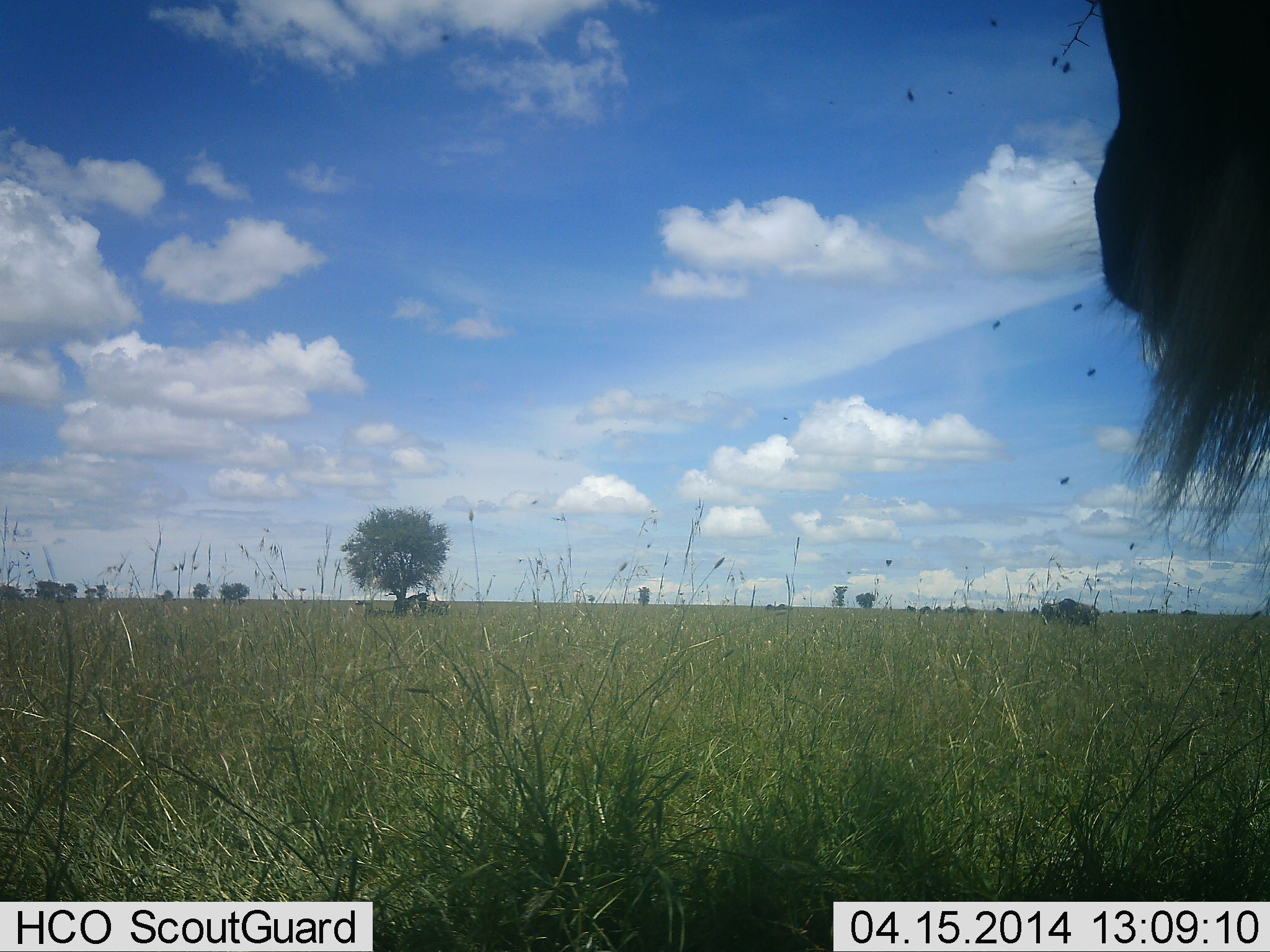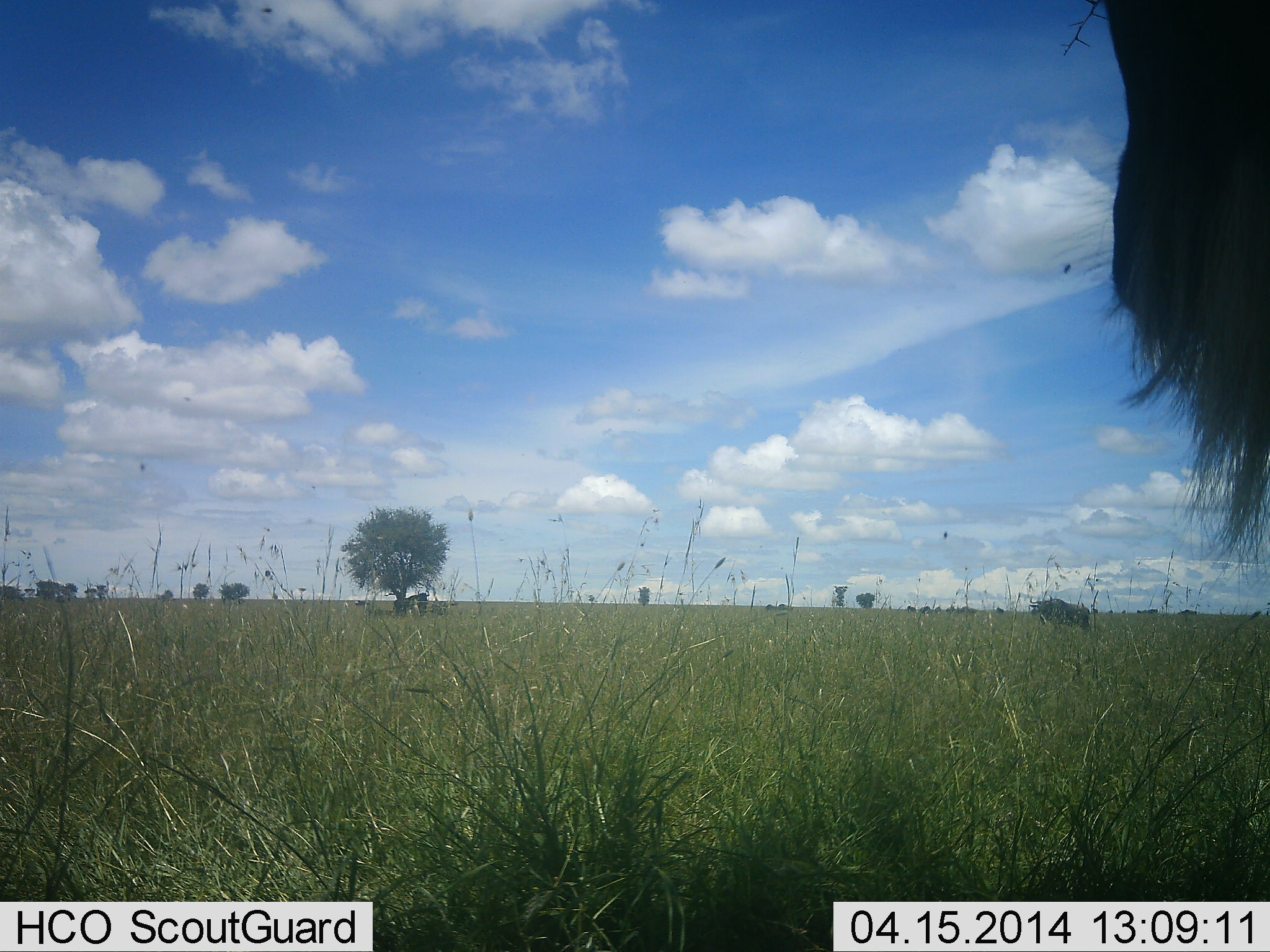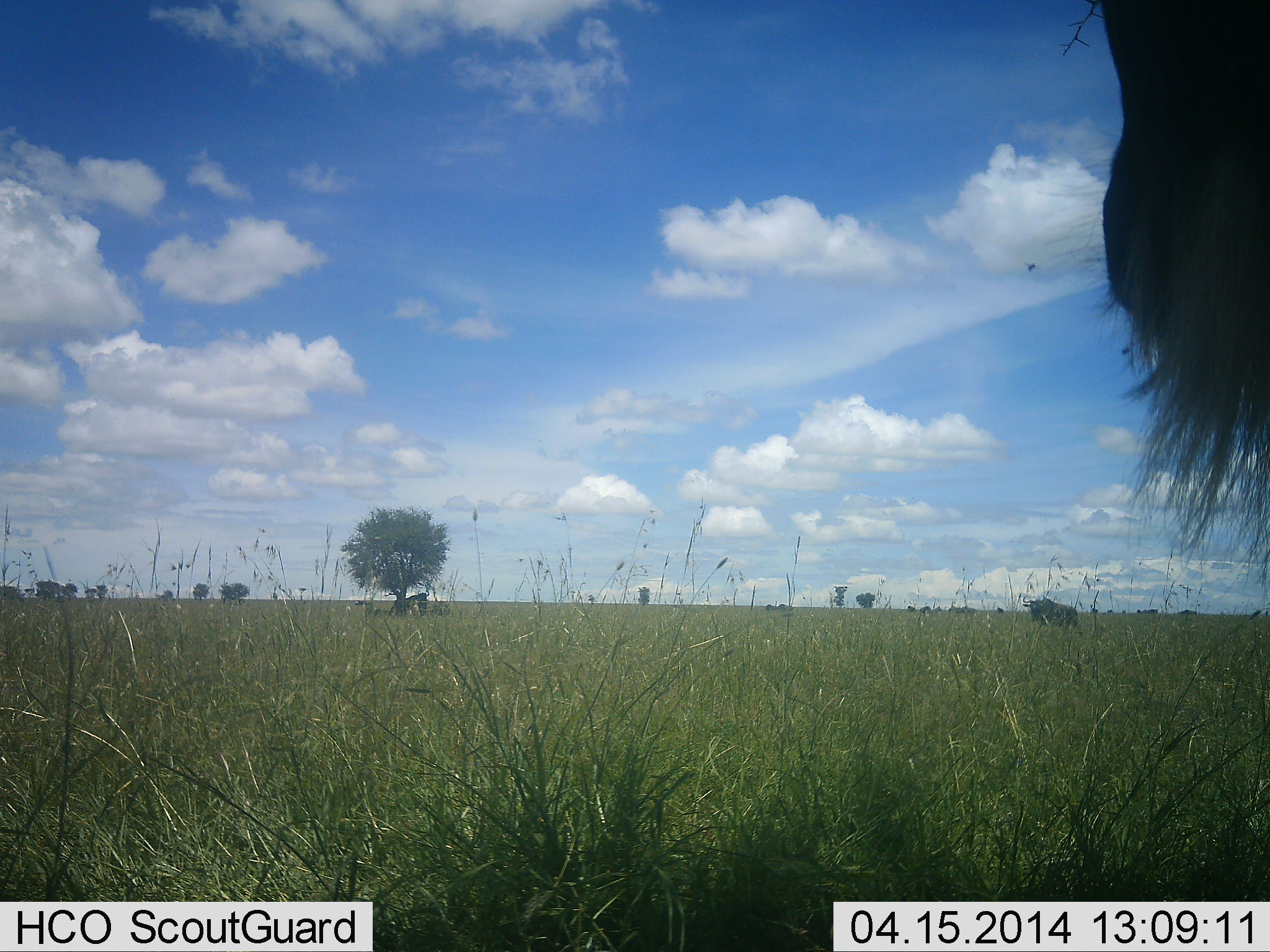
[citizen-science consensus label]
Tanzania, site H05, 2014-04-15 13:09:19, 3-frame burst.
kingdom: Animalia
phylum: Chordata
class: Mammalia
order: Artiodactyla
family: Bovidae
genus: Connochaetes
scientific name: Connochaetes taurinus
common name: blue wildebeest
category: wildebeest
Wildebeest (blue wildebeest) (Connochaetes taurinus), count 2. Behavior (volunteer vote fractions): standing 100%, resting 8%, moving 54%, interacting 0%. Young present (vote fraction): 0%. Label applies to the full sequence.